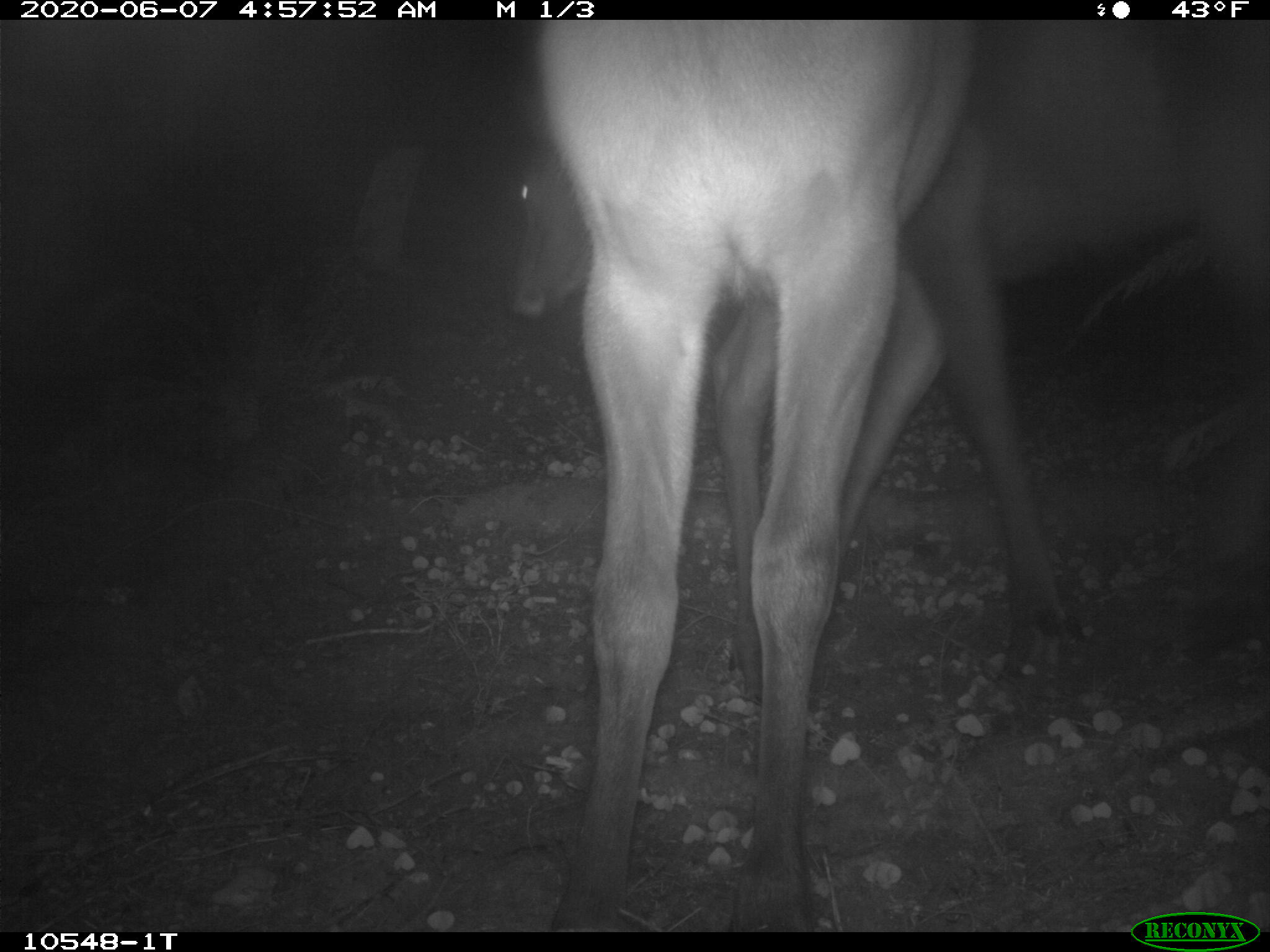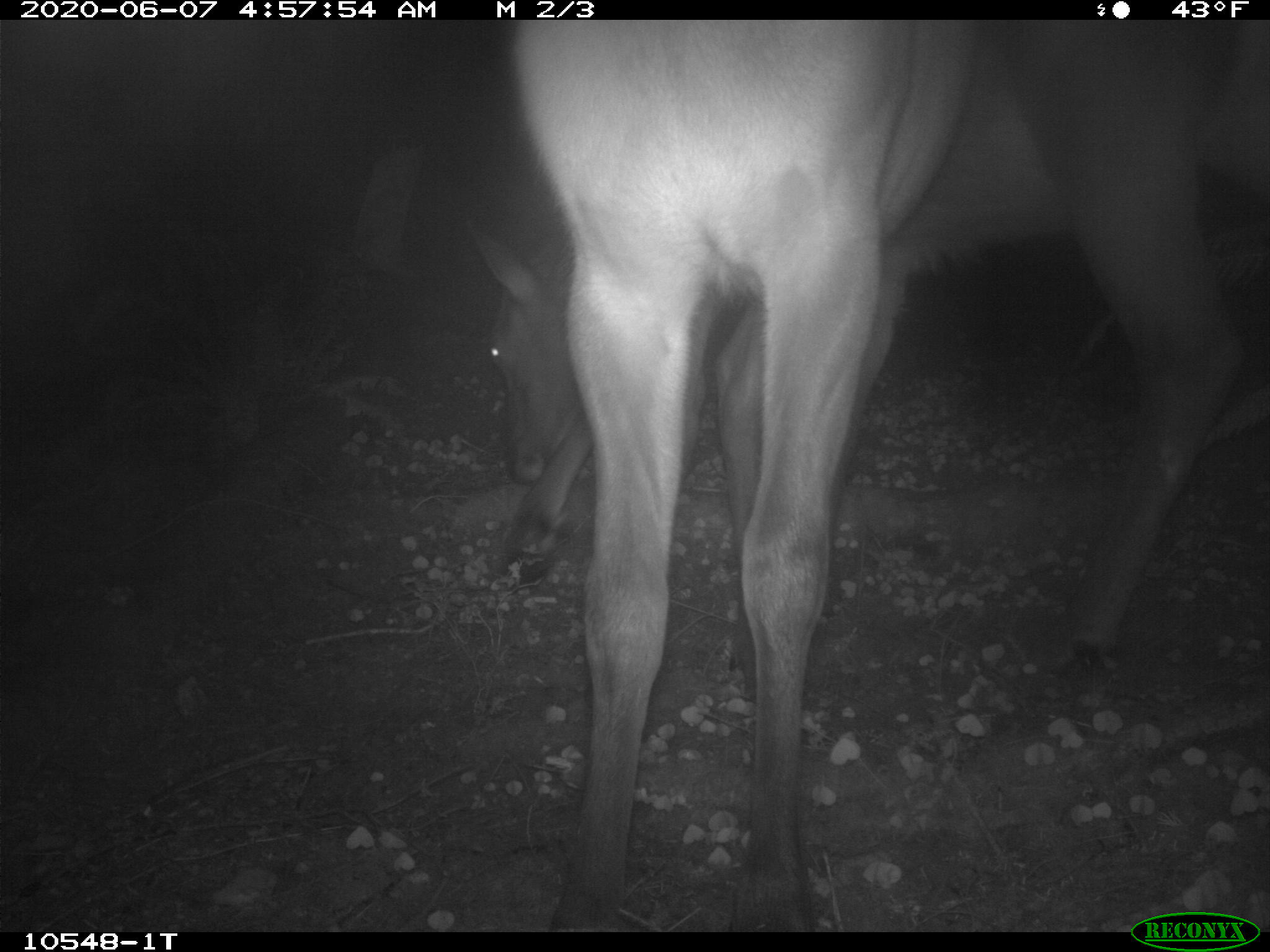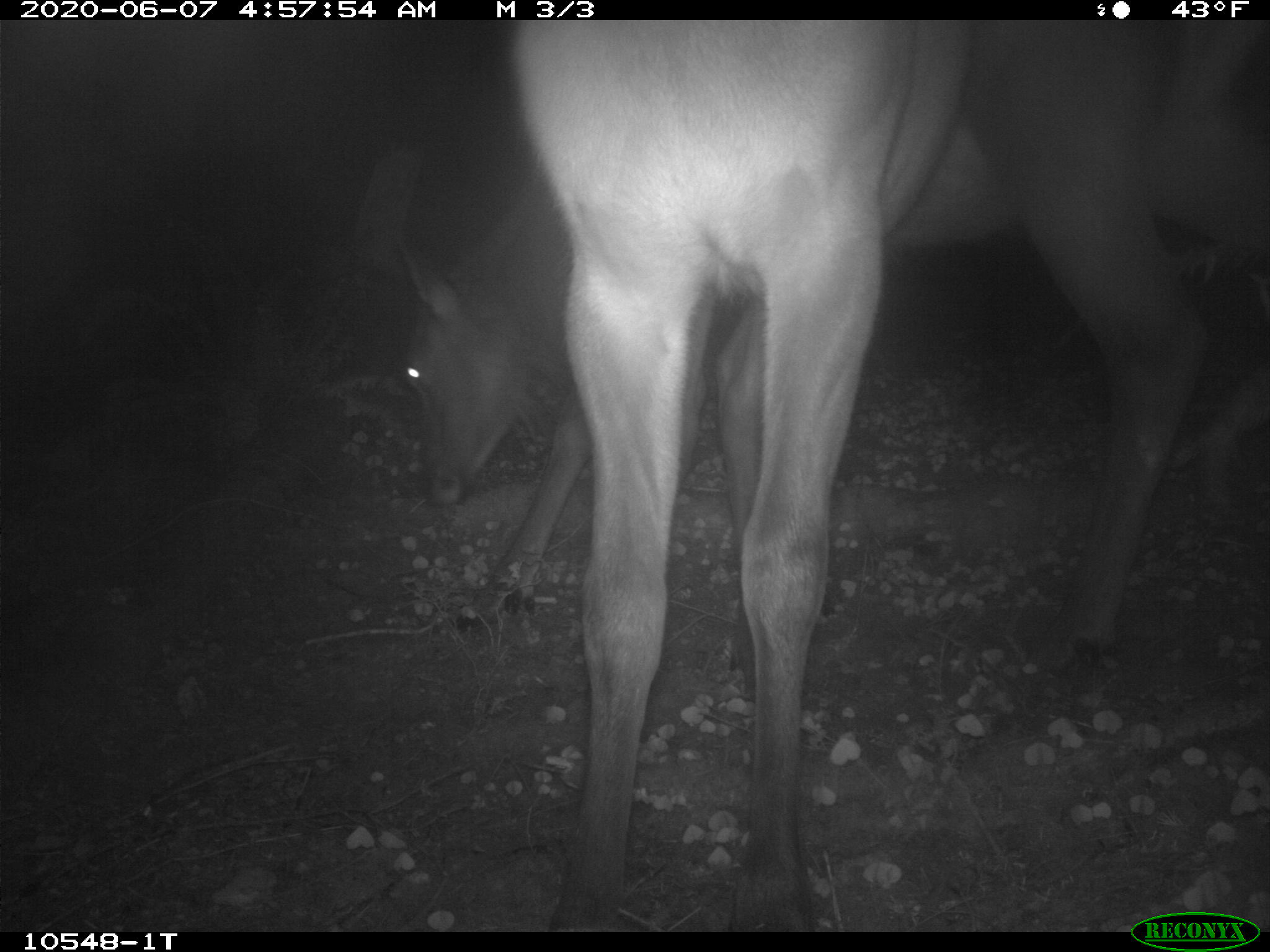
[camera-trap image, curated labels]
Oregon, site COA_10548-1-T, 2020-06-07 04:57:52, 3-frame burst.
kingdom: Animalia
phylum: Chordata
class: Mammalia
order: Artiodactyla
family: Cervidae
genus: Cervus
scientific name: Cervus canadensis roosevelti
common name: roosevelt elk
Roosevelt elk (Cervus canadensis roosevelti).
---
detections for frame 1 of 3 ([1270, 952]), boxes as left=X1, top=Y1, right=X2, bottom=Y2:
roosevelt elk: left=483, top=20, right=1268, bottom=701; left=503, top=23, right=986, bottom=922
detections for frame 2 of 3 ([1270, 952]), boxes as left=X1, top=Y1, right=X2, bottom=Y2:
roosevelt elk: left=452, top=25, right=1266, bottom=682; left=505, top=29, right=984, bottom=920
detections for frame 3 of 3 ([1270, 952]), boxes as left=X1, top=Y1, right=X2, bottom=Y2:
roosevelt elk: left=386, top=23, right=1262, bottom=688; left=505, top=25, right=986, bottom=922